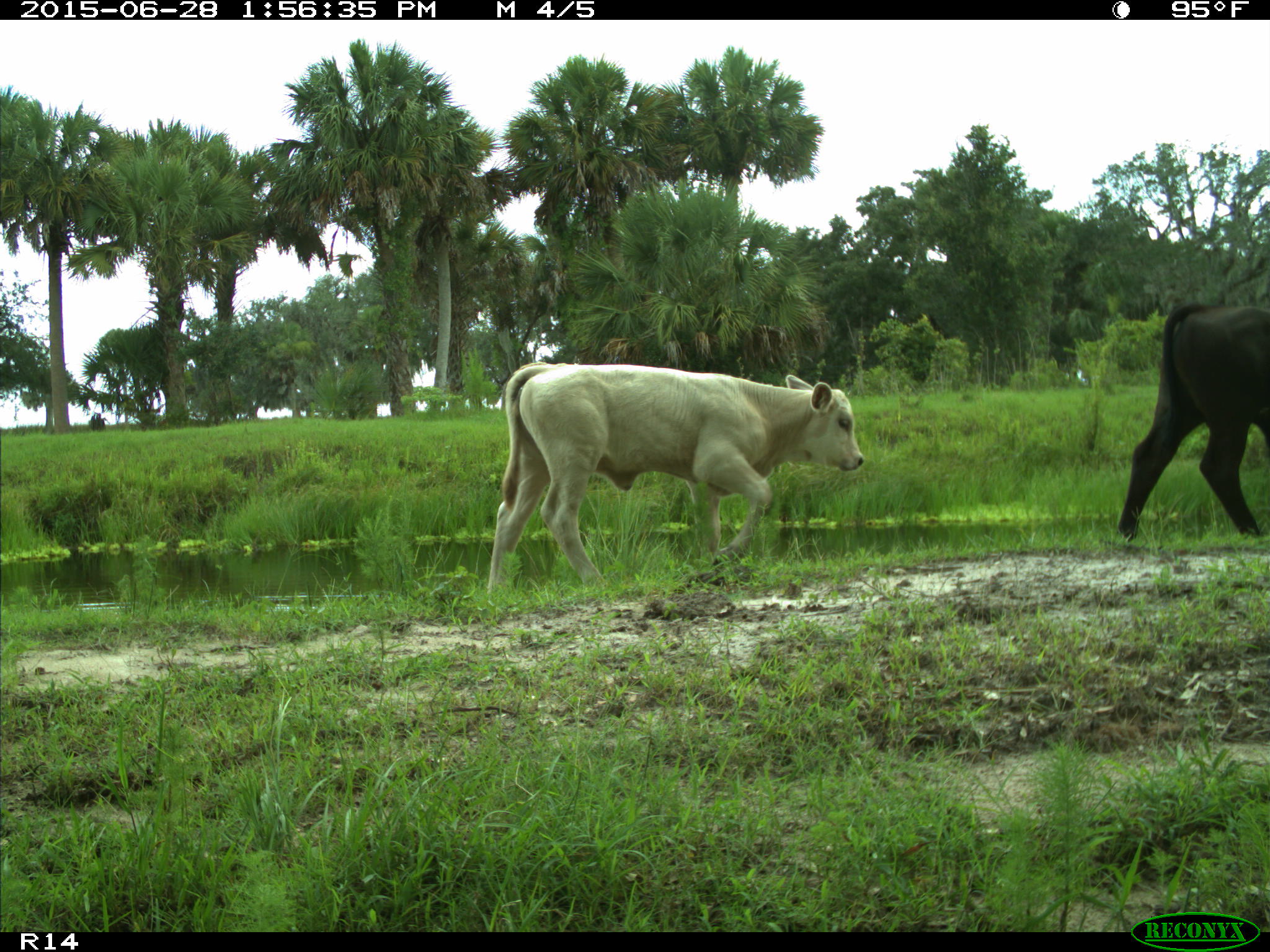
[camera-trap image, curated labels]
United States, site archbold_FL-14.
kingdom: Animalia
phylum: Chordata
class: Mammalia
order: Artiodactyla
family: Bovidae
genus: Bos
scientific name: Bos taurus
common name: domestic cow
Bos taurus (domestic cow).